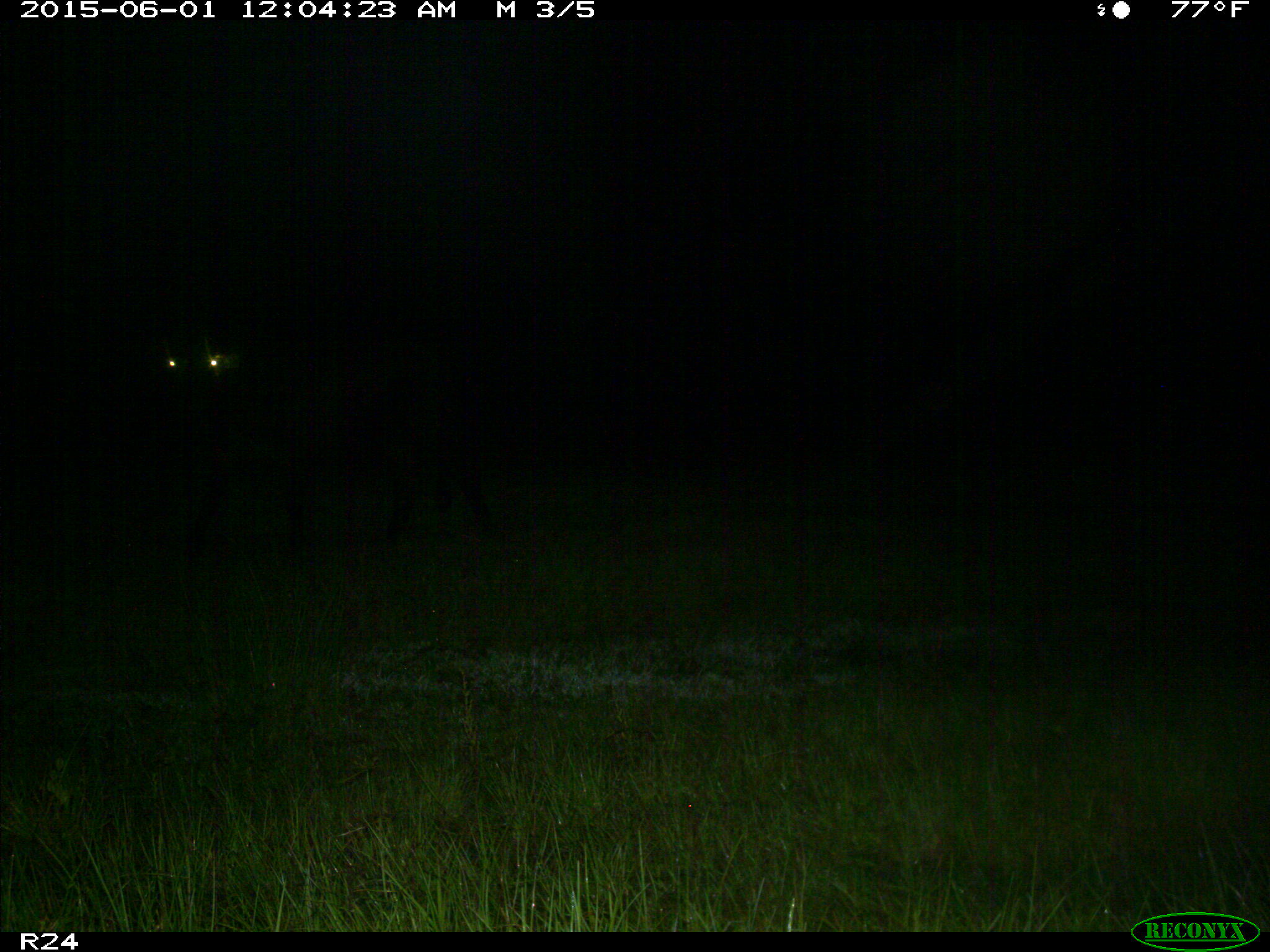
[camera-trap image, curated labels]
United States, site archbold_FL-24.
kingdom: Animalia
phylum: Chordata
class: Mammalia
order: Artiodactyla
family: Bovidae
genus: Bos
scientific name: Bos taurus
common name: domestic cow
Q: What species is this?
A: Bos taurus (domestic cow).